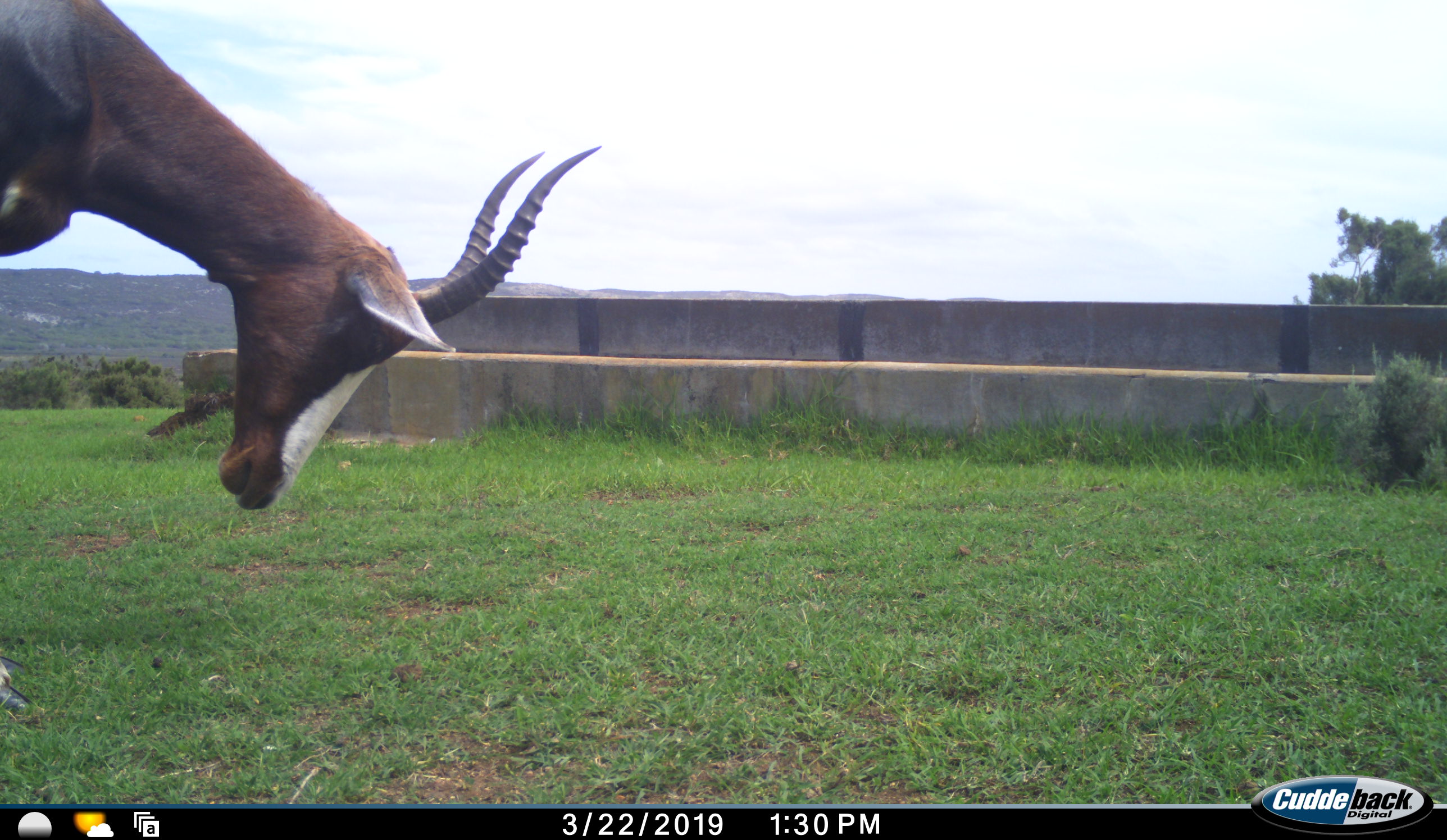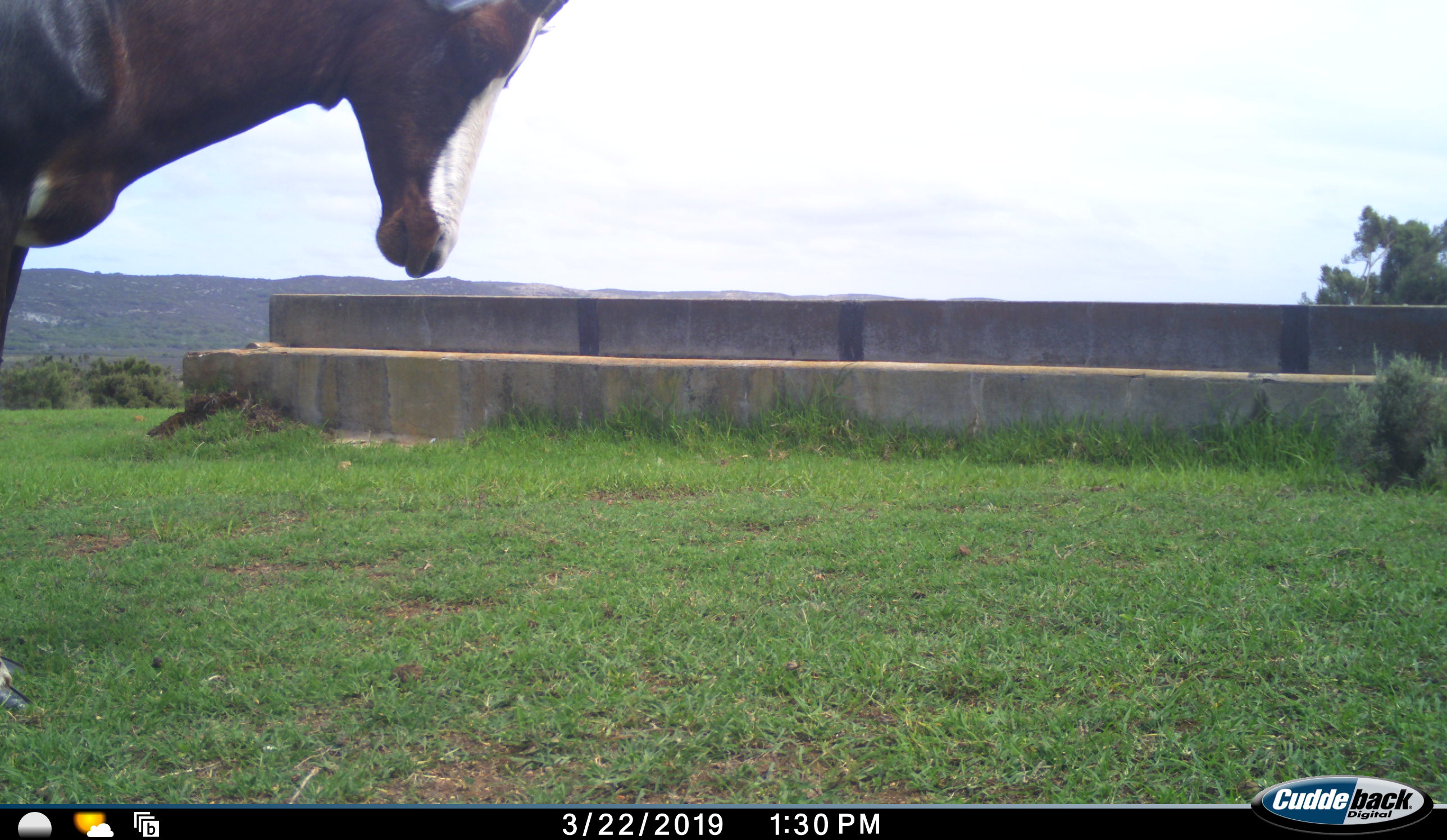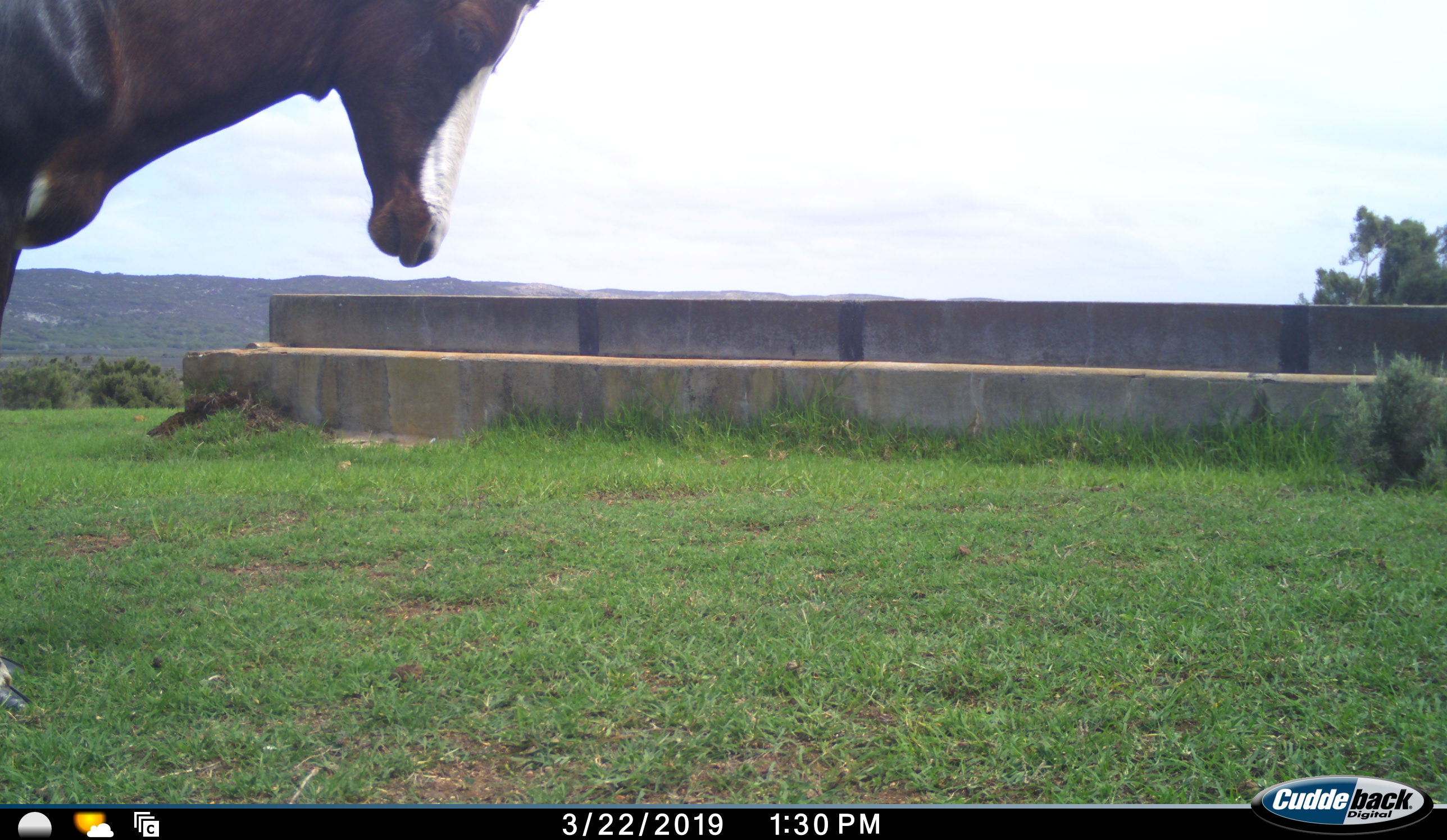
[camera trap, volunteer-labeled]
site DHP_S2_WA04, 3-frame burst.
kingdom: Animalia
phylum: Chordata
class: Mammalia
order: Artiodactyla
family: Bovidae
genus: Damaliscus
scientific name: Damaliscus pygargus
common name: bontebok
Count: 1.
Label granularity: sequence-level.